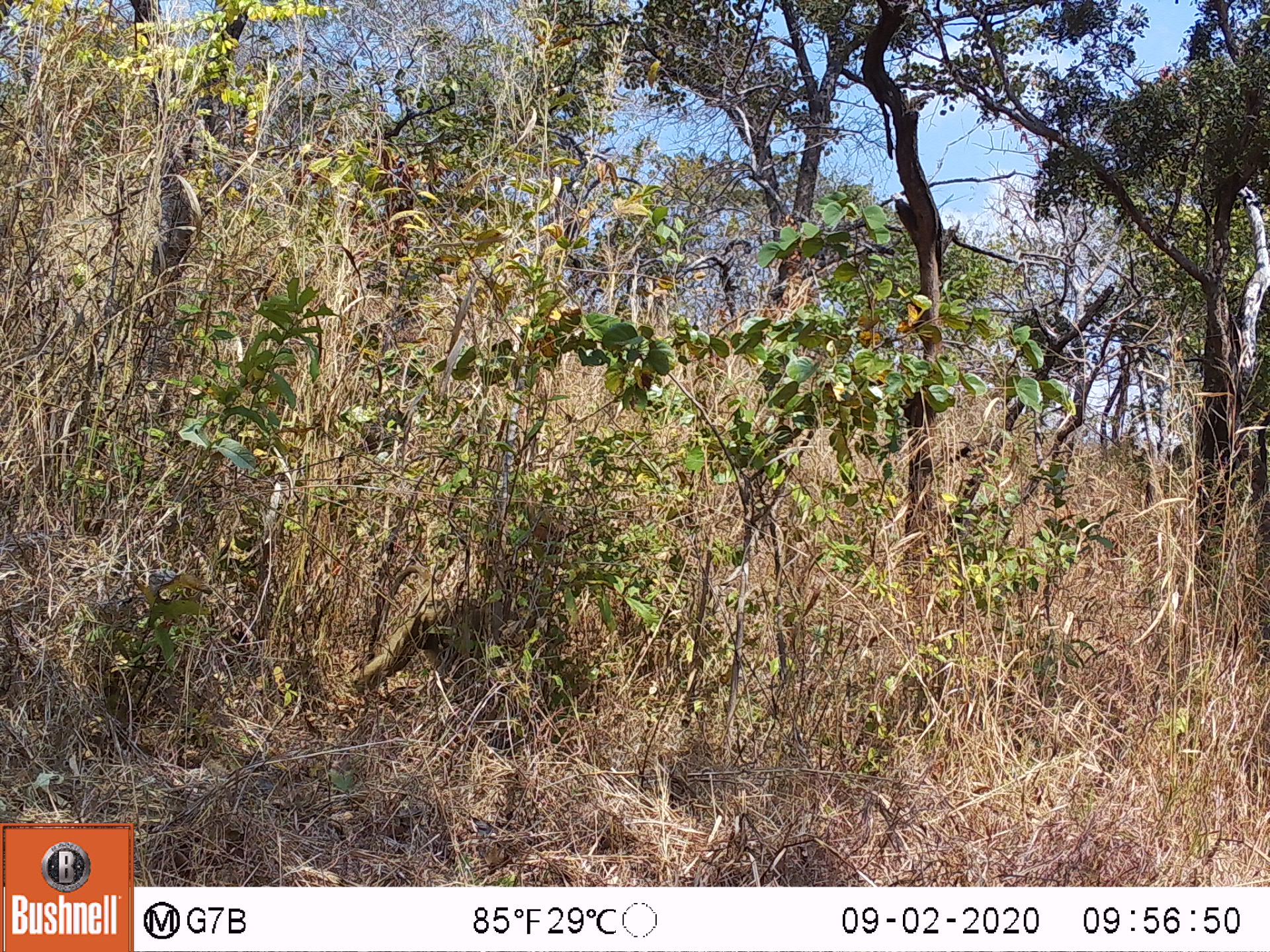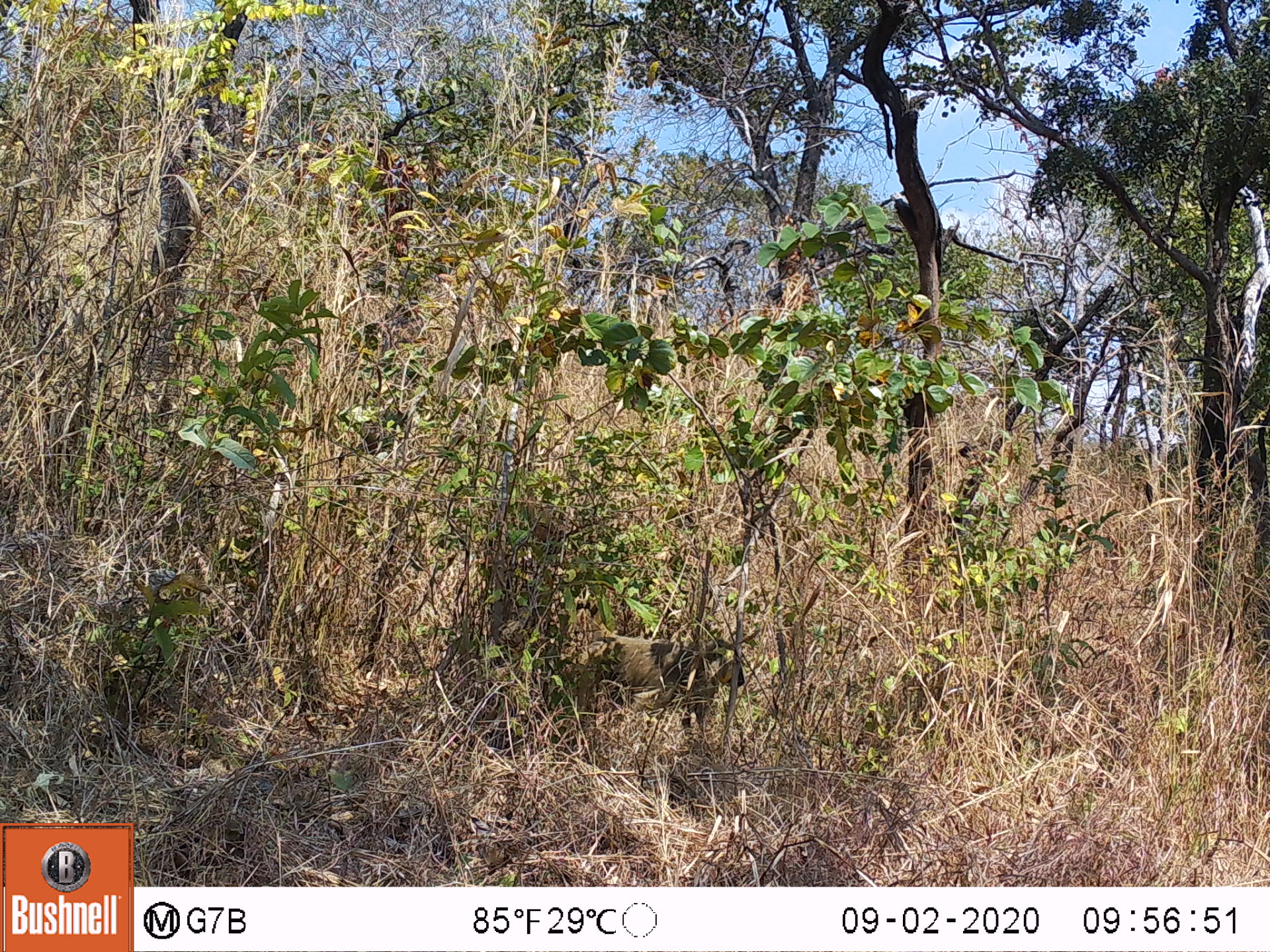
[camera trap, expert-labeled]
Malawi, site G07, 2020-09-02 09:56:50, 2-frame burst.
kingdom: Animalia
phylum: Chordata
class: Mammalia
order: Primates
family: Cercopithecidae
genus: Papio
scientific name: Papio cynocephalus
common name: yellow baboon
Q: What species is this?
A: Yellow baboon (Papio cynocephalus).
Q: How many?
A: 1.